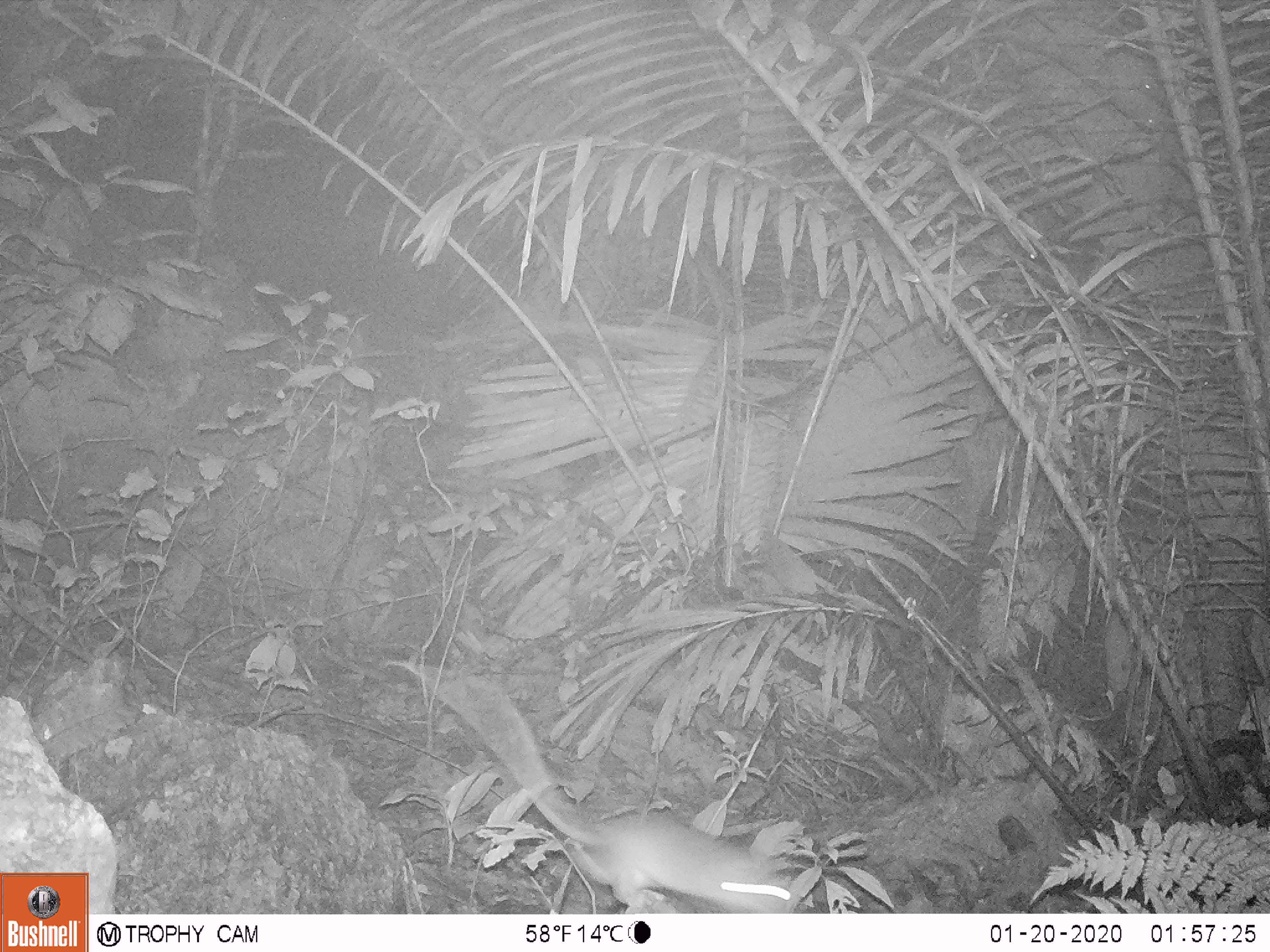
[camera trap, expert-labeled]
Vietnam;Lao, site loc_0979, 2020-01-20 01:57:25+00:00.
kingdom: Animalia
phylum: Chordata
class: Mammalia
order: Rodentia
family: Muridae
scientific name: Muridae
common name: old-world mice and rats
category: unidentified murid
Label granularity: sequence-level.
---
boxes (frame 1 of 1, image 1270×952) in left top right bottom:
unidentified murid: 385 658 794 914